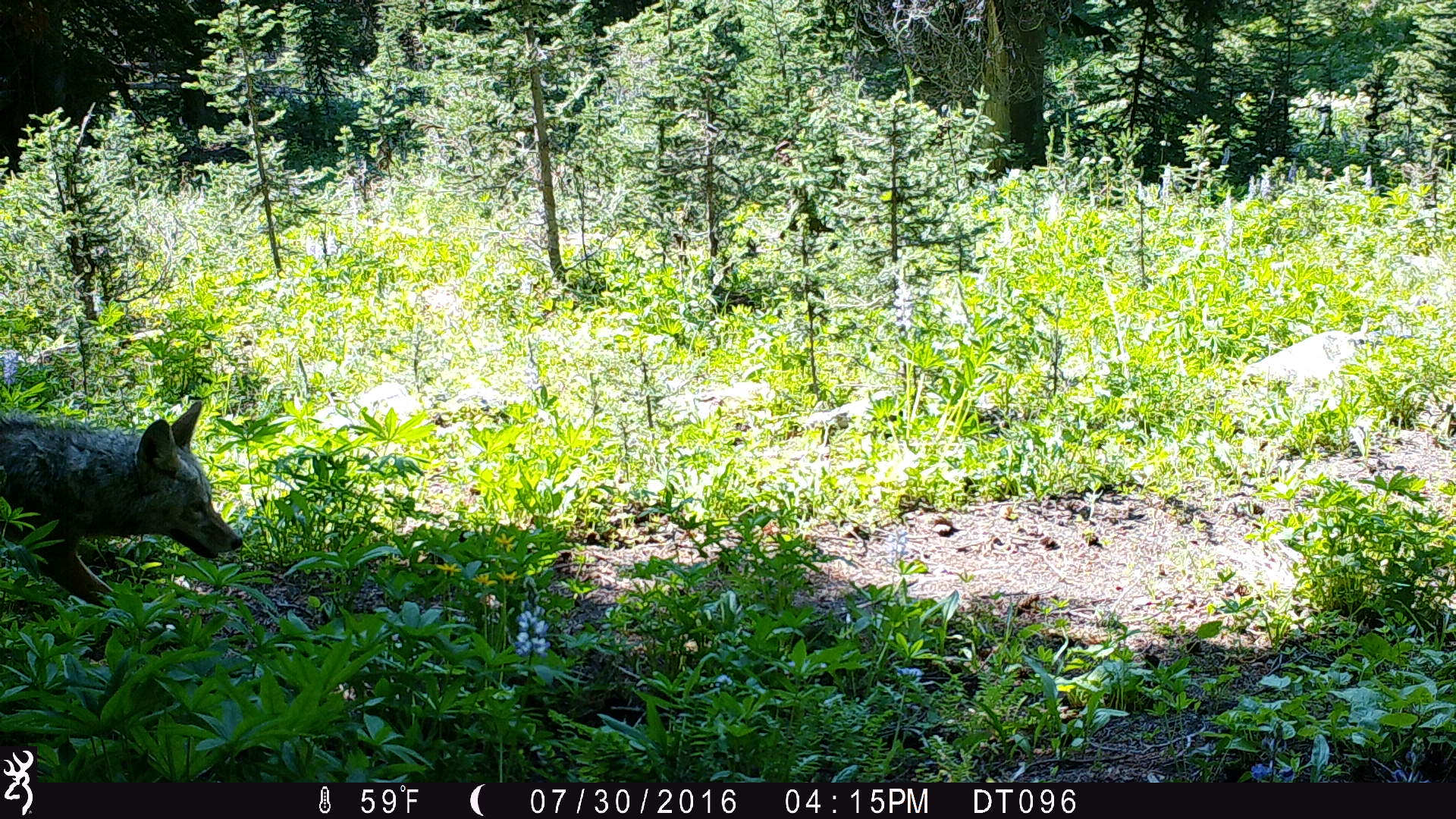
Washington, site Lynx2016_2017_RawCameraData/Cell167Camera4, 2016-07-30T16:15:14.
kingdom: Animalia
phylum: Chordata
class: Mammalia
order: Carnivora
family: Canidae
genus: Canis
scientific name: Canis latrans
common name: coyote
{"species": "Canis latrans (coyote)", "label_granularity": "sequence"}